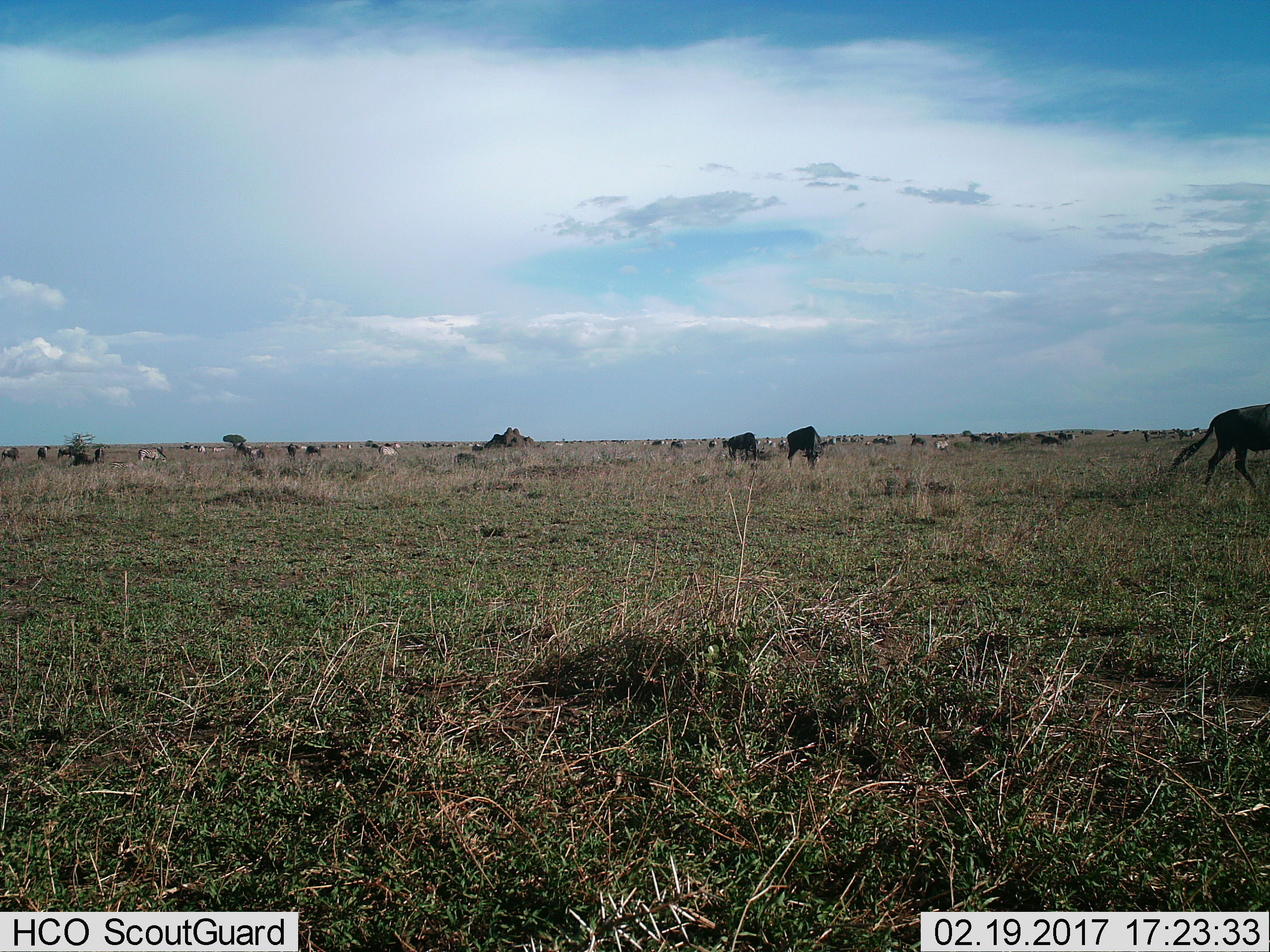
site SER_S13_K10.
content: unidentified animal